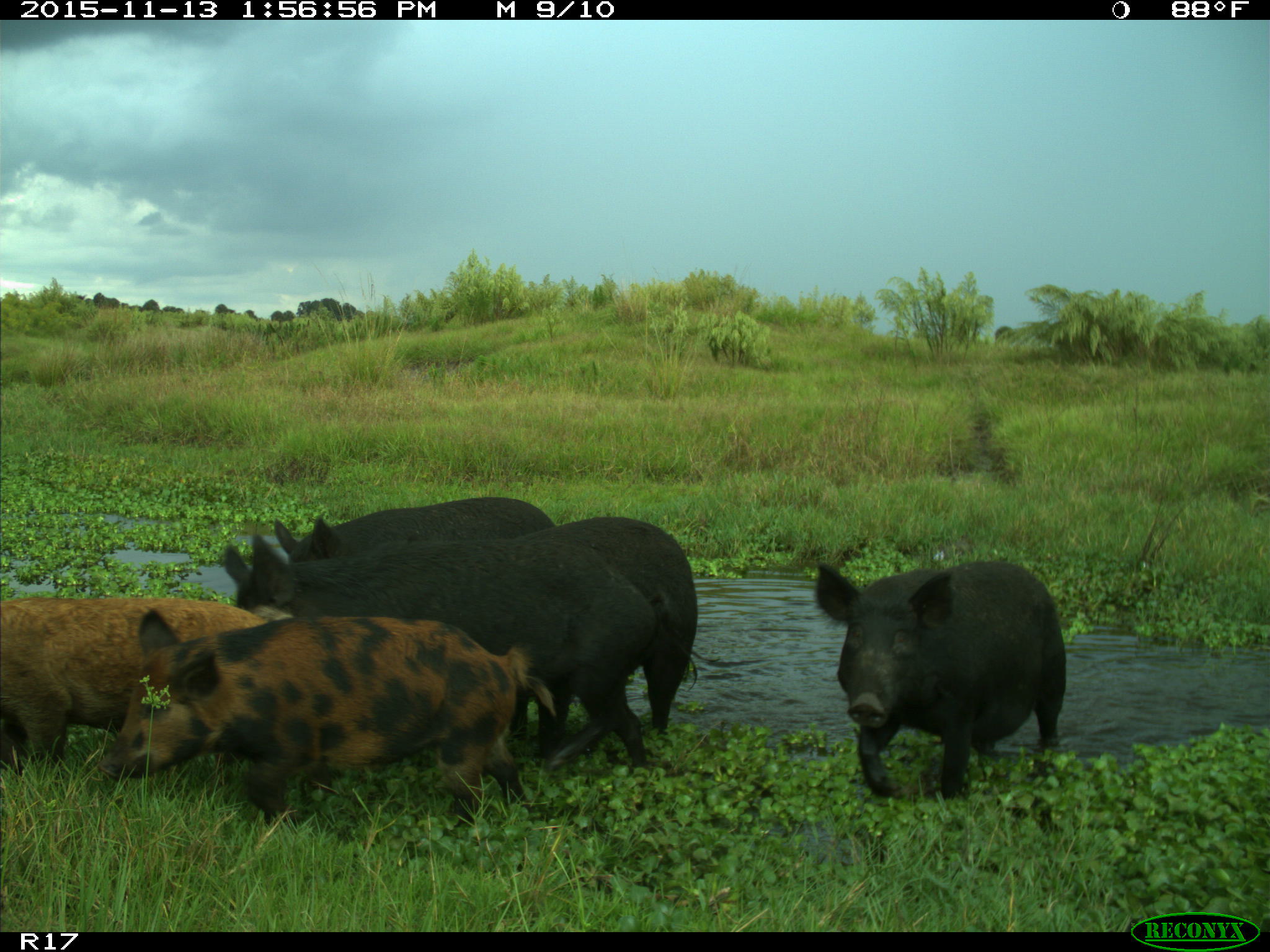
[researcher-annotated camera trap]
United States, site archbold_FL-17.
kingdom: Animalia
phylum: Chordata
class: Mammalia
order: Artiodactyla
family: Suidae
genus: Sus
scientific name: Sus scrofa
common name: wild boar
Sus scrofa (wild boar).